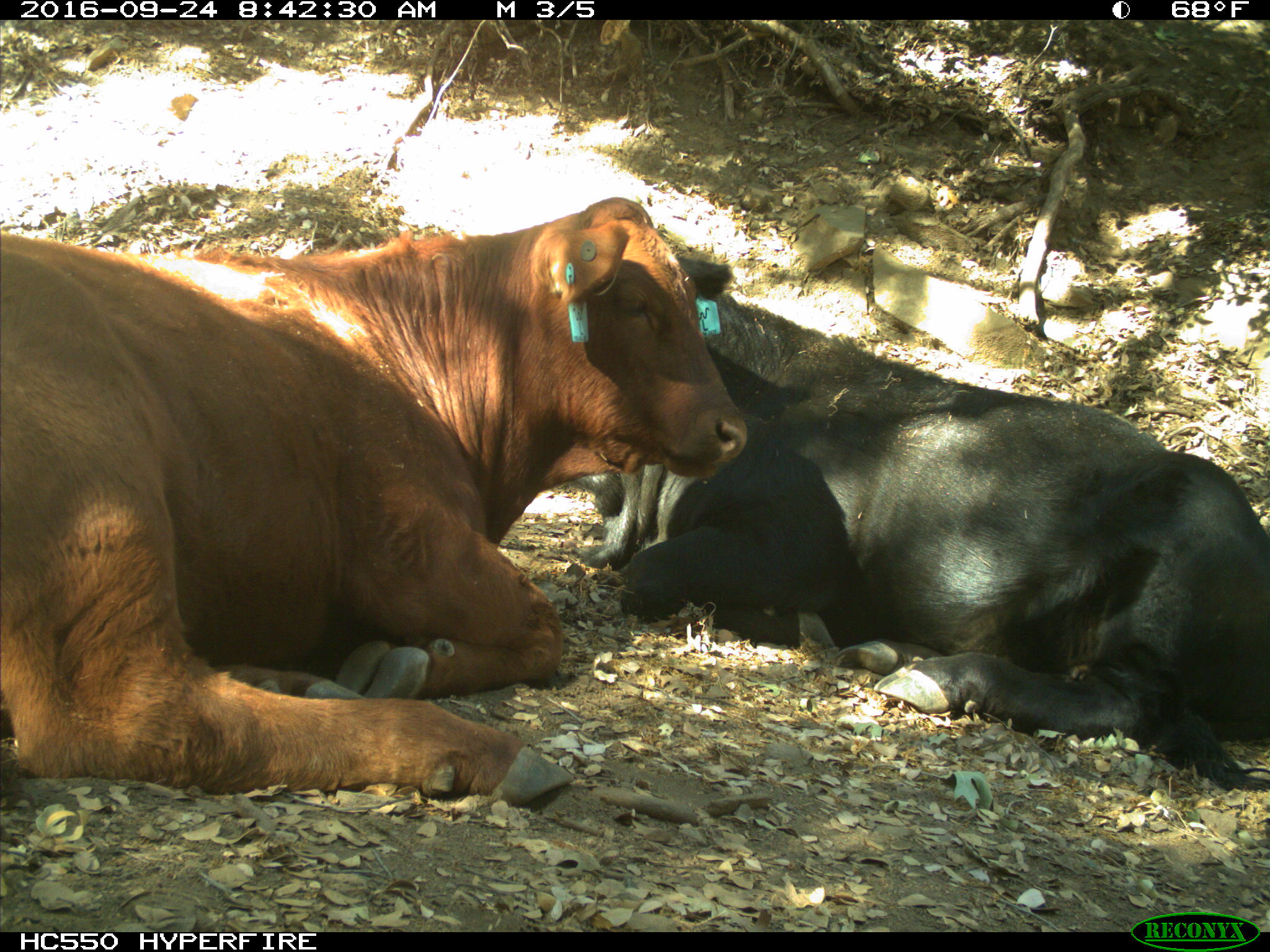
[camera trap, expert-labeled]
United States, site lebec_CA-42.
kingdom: Animalia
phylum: Chordata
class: Mammalia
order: Artiodactyla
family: Bovidae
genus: Bos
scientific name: Bos taurus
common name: domestic cow